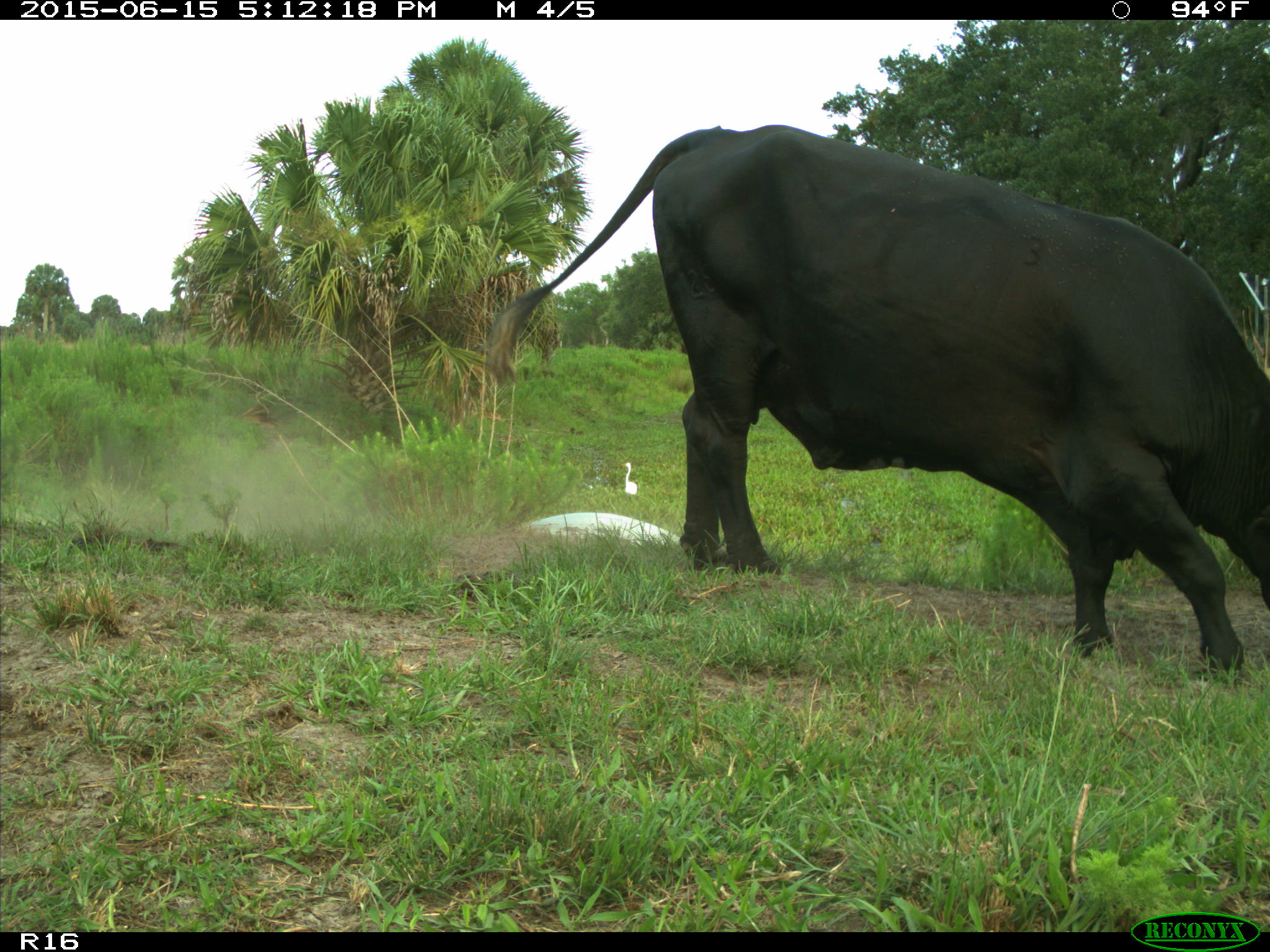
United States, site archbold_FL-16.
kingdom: Animalia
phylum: Chordata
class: Mammalia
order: Artiodactyla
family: Bovidae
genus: Bos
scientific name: Bos taurus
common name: domestic cow